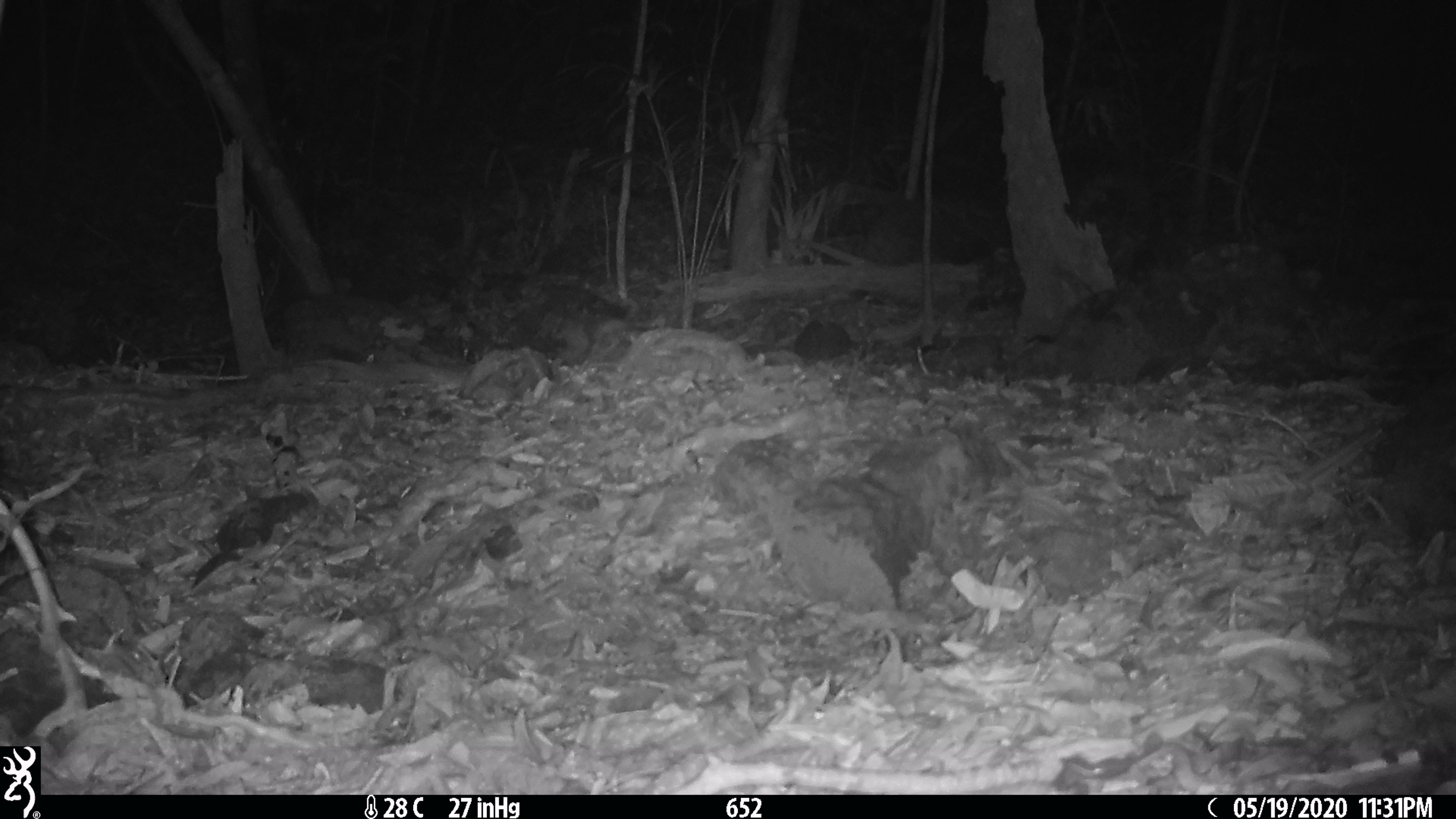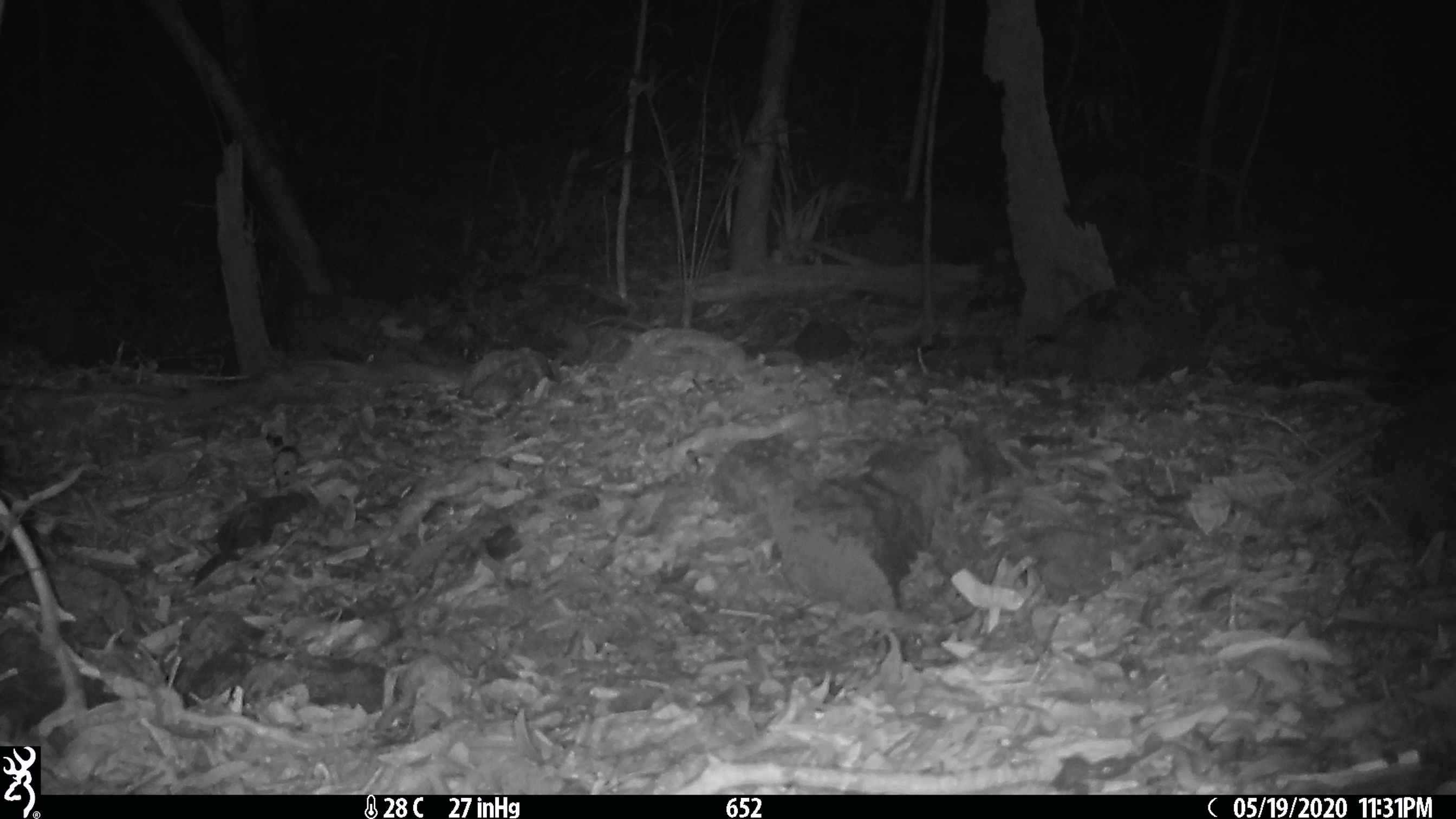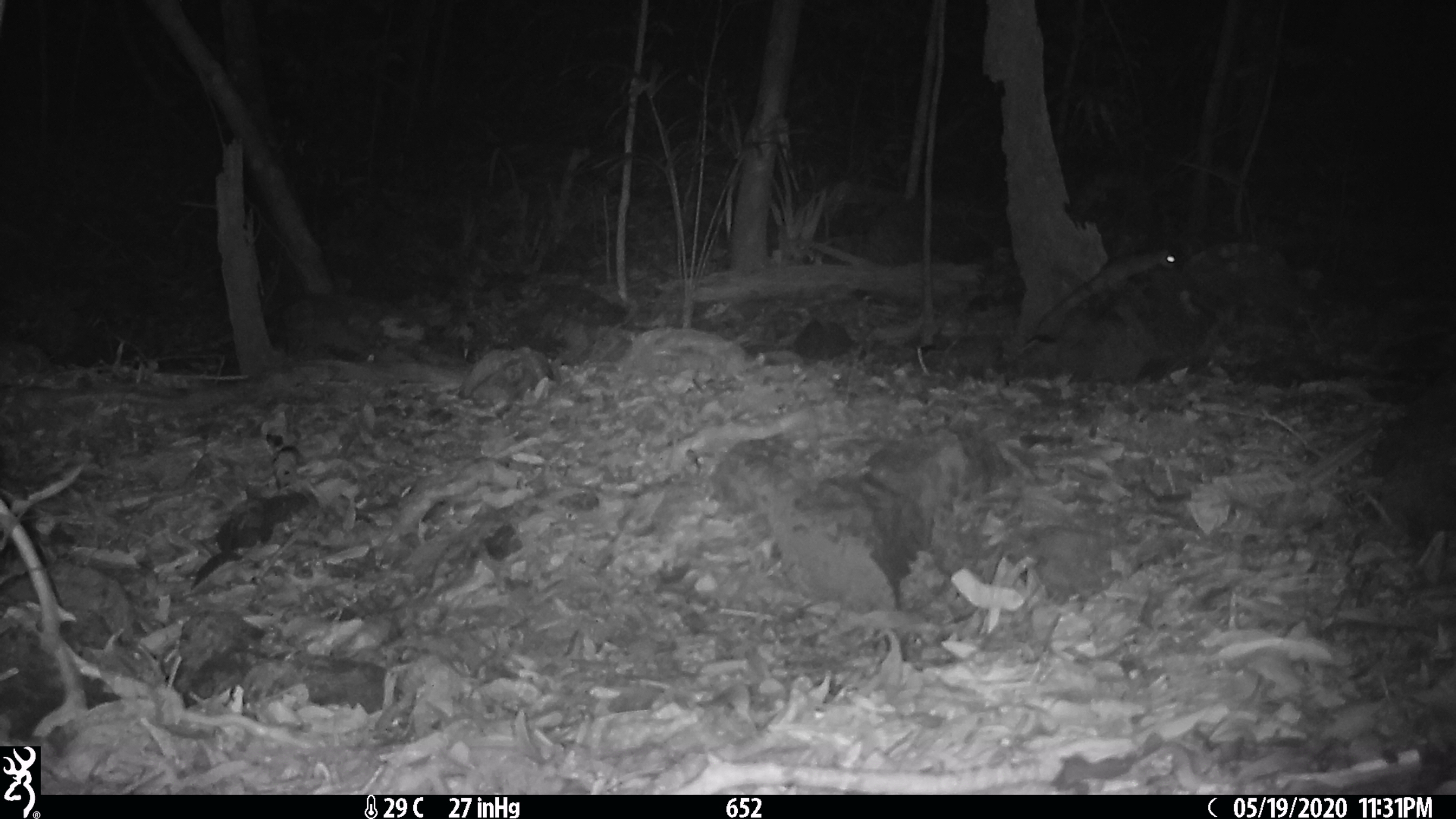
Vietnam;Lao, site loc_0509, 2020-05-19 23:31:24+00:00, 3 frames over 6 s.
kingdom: Animalia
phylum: Chordata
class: Mammalia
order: Rodentia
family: Muridae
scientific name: Muridae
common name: old-world mice and rats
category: unidentified murid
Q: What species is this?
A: Unidentified murid (old-world mice and rats) (Muridae).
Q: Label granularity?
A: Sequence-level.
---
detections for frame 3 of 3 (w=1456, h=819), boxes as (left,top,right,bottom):
unidentified murid: (1045,248,1177,331)